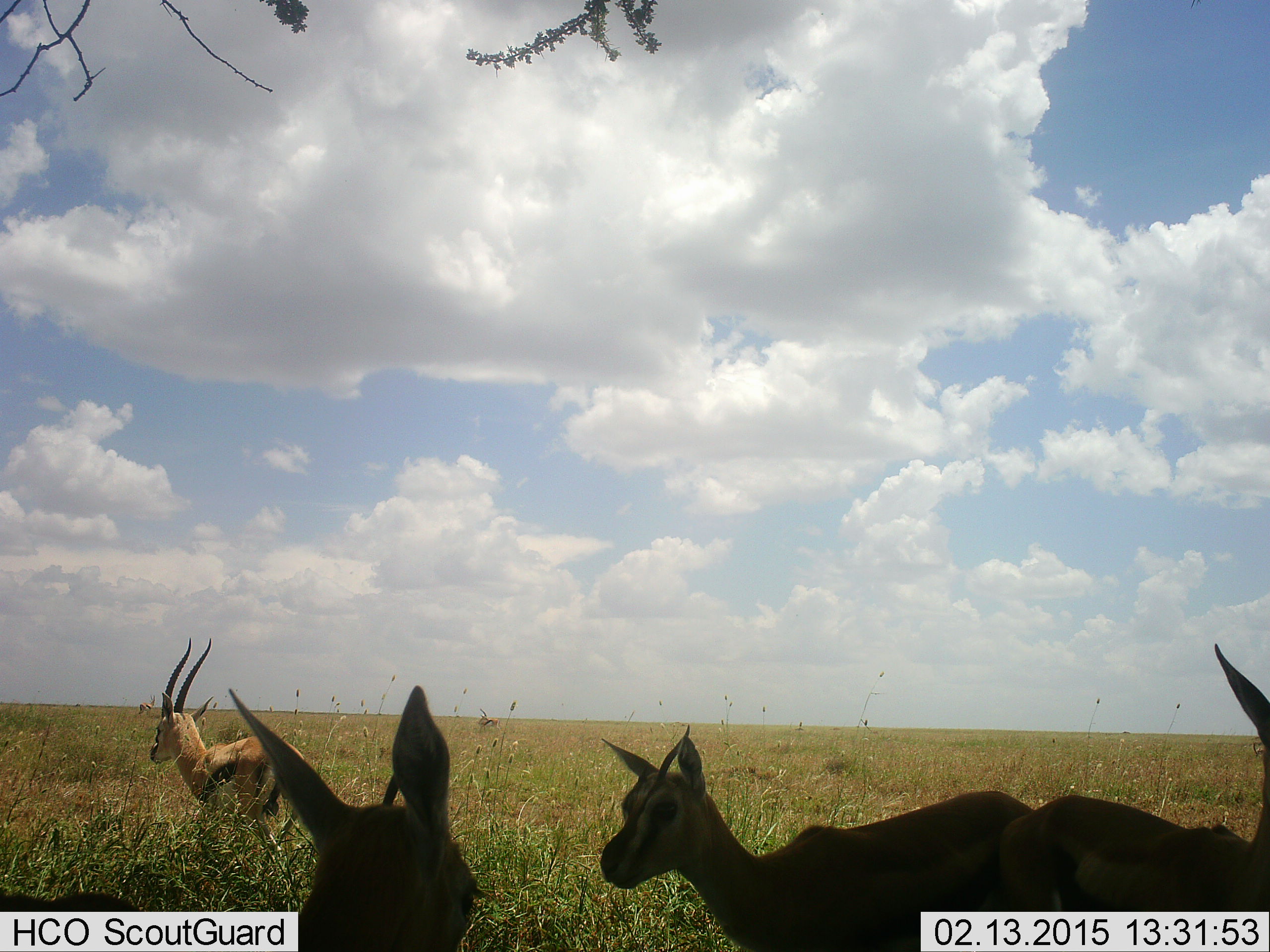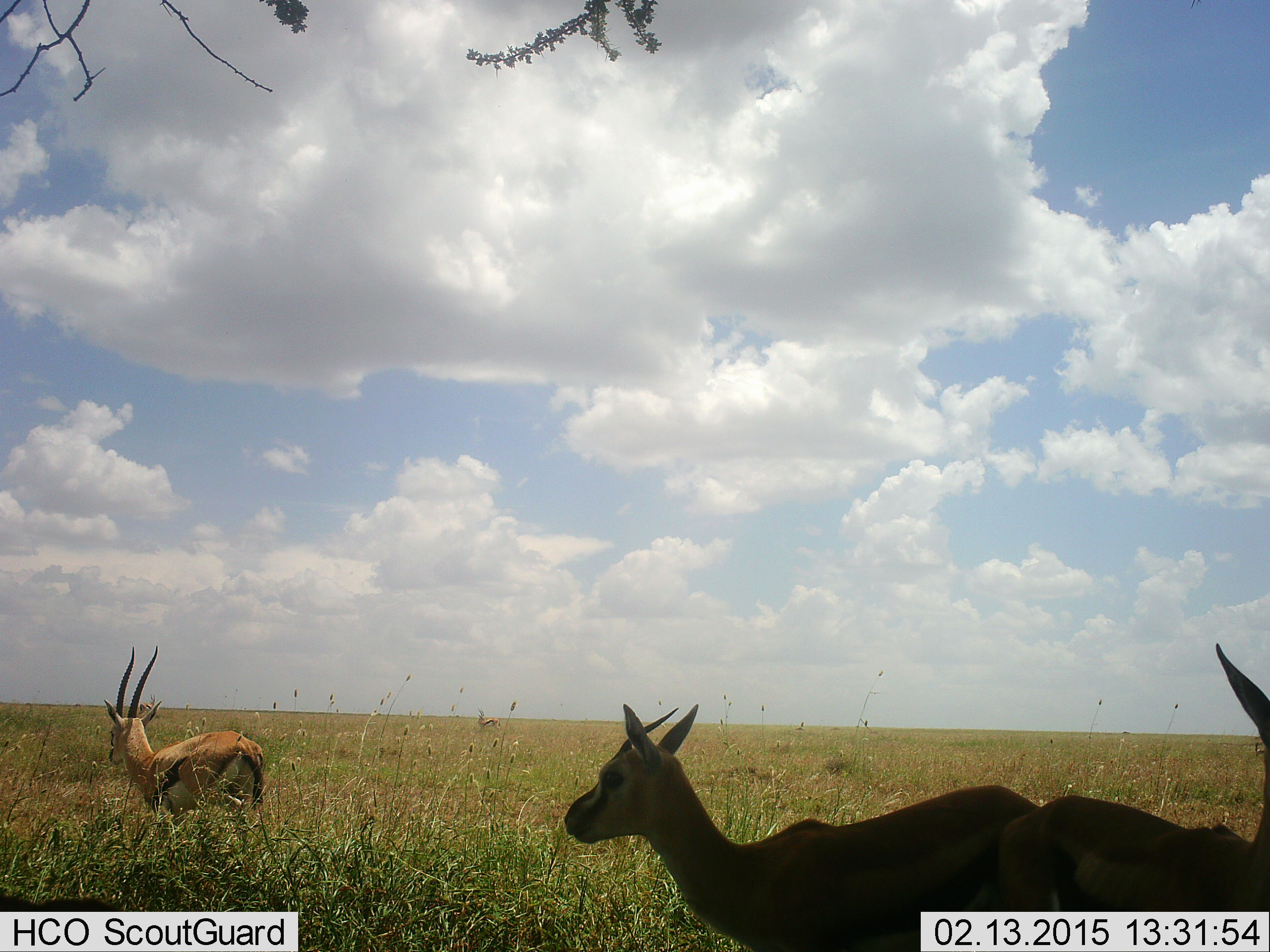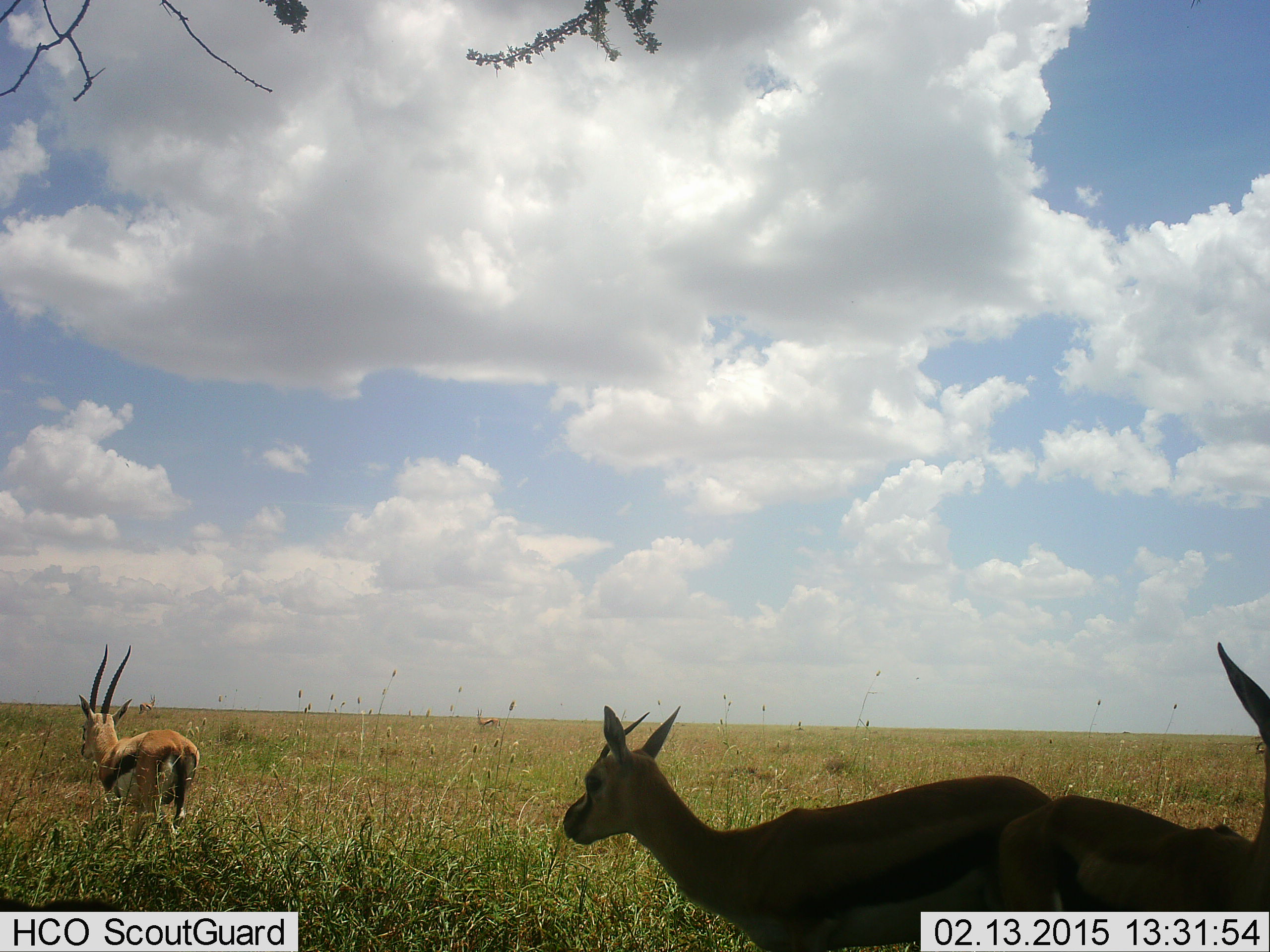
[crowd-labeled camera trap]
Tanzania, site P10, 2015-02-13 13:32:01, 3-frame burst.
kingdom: Animalia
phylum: Chordata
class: Mammalia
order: Artiodactyla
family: Bovidae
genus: Eudorcas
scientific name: Eudorcas thomsonii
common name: thomson's gazelle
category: gazellethomsons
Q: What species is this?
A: Gazellethomsons (thomson's gazelle) (Eudorcas thomsonii).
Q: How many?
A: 4.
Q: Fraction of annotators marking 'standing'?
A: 60%.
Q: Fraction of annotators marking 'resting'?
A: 0%.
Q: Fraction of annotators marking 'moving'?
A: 70%.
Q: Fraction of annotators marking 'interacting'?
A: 10%.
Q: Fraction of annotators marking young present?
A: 10%.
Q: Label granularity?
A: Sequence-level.